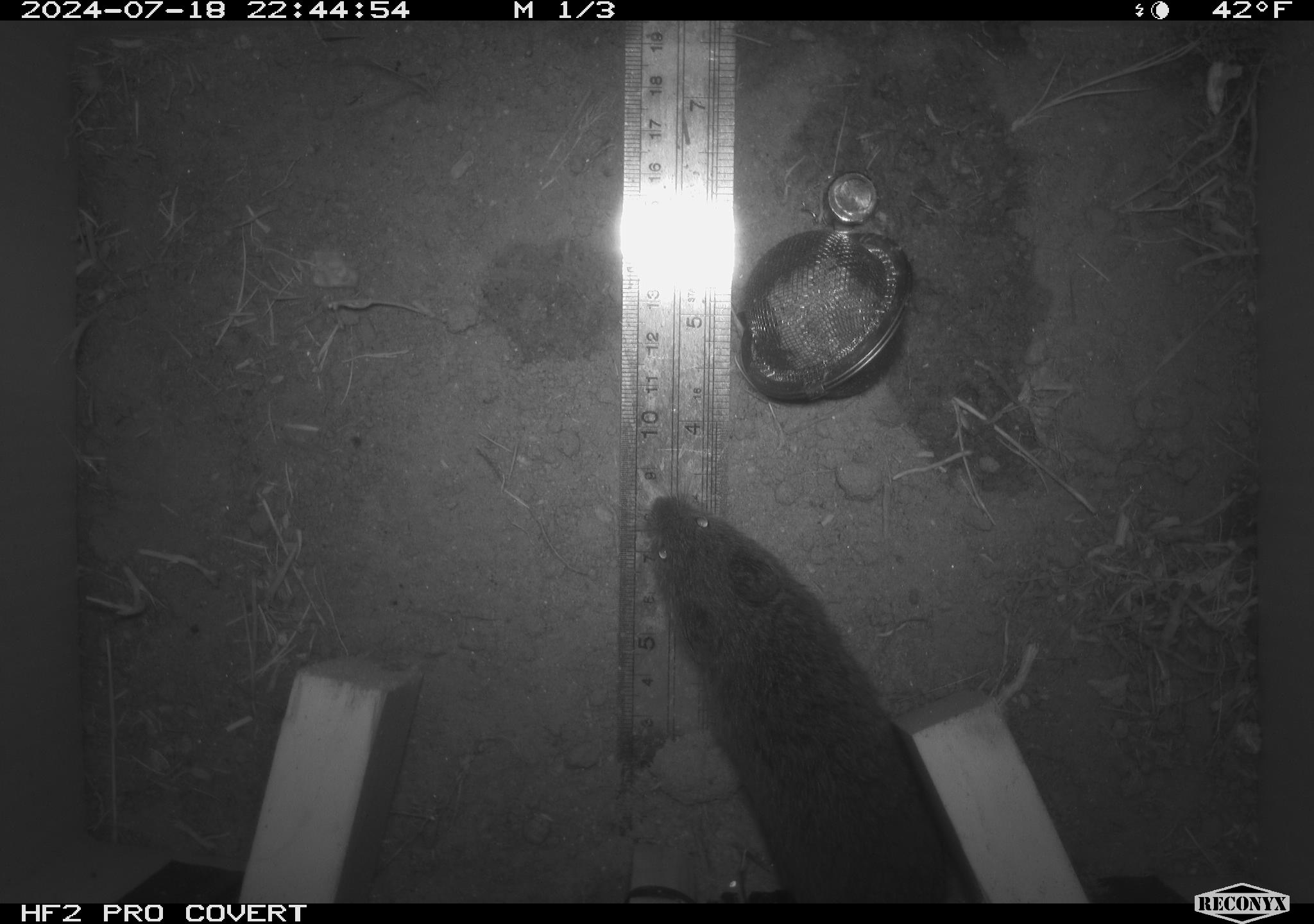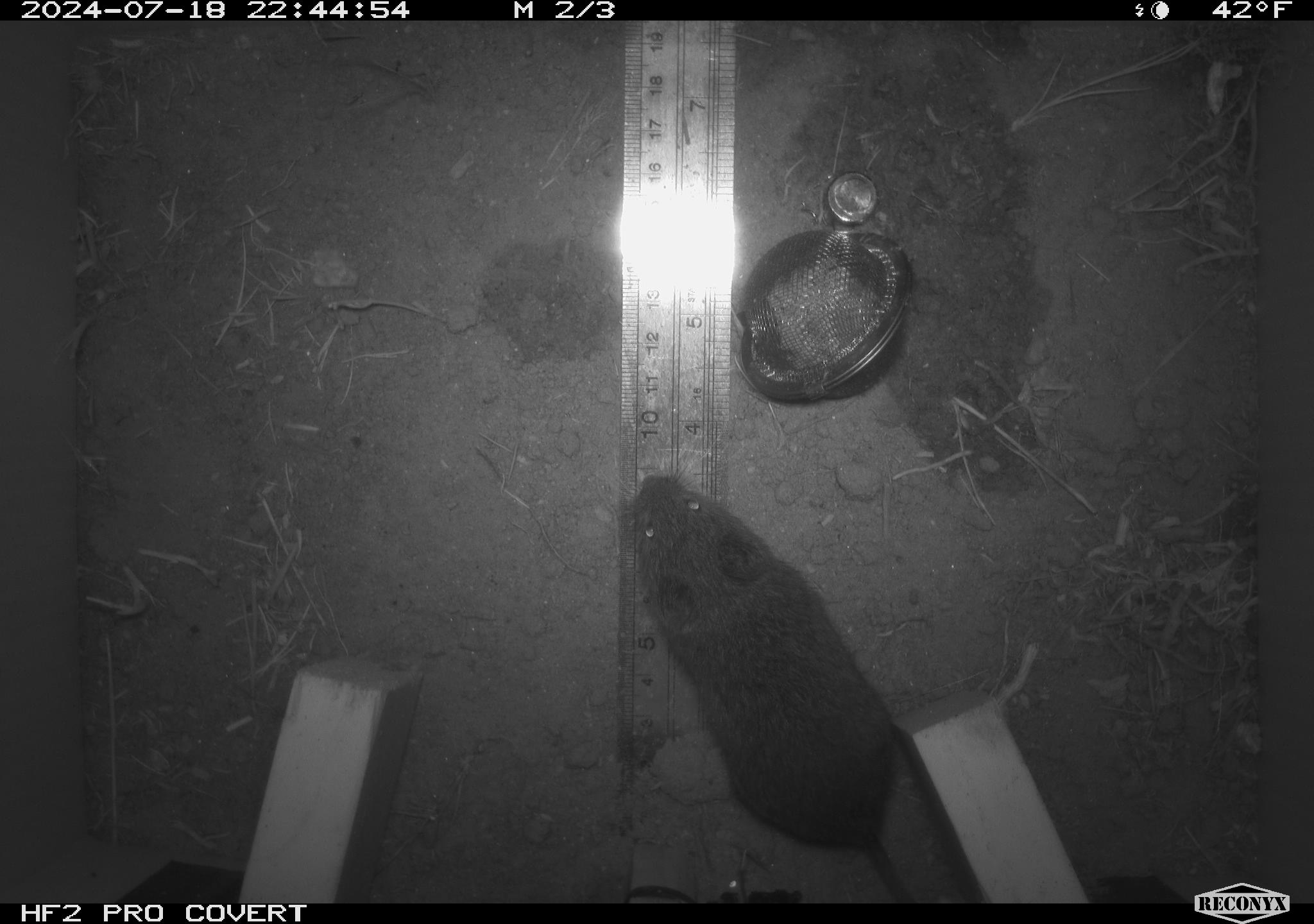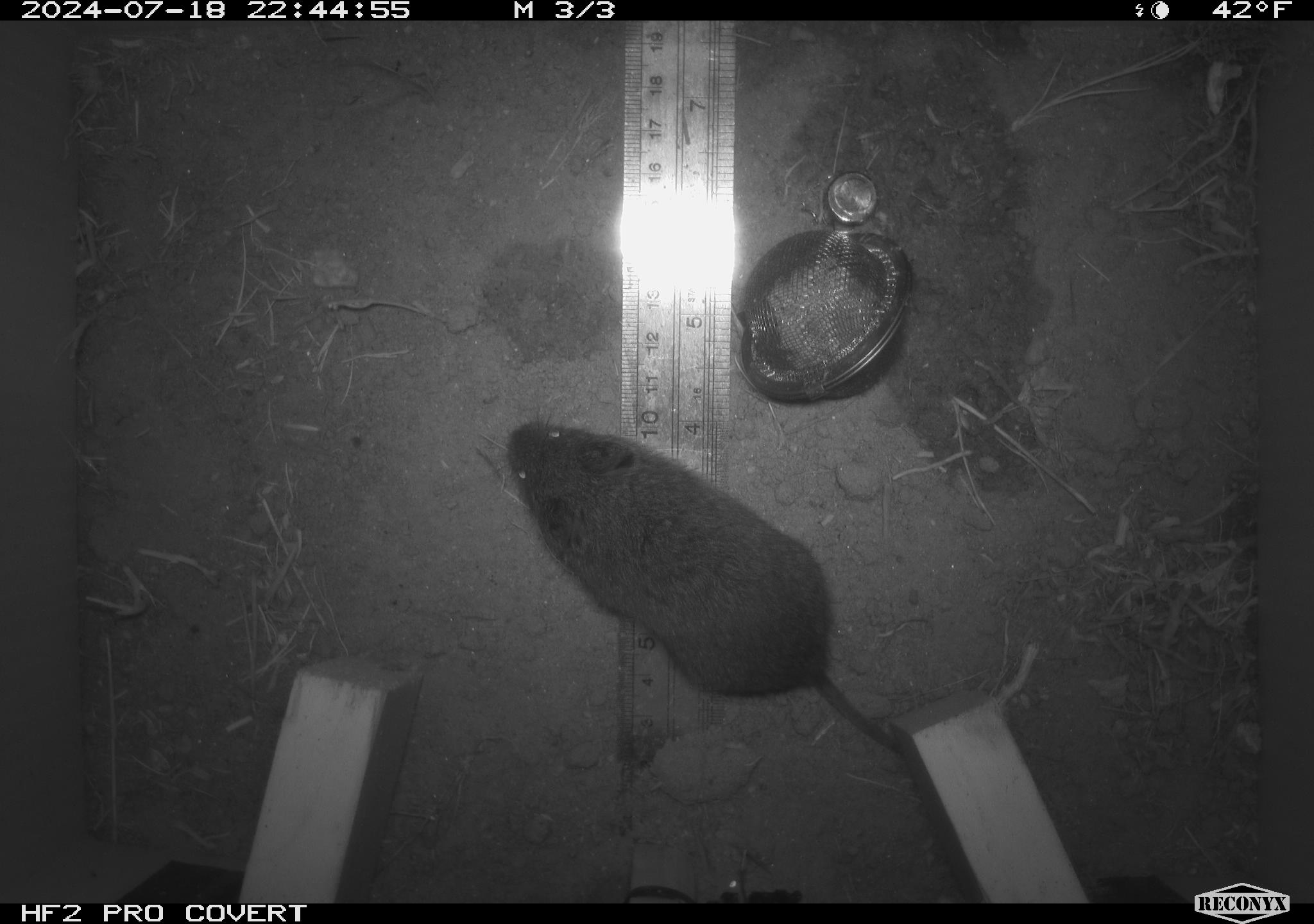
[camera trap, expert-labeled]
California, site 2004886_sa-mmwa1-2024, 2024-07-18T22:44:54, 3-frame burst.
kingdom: Animalia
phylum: Chordata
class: Mammalia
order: Rodentia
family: Cricetidae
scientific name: Arvicolinae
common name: voles, lemmings, and muskrats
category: arvicolinae subfamily